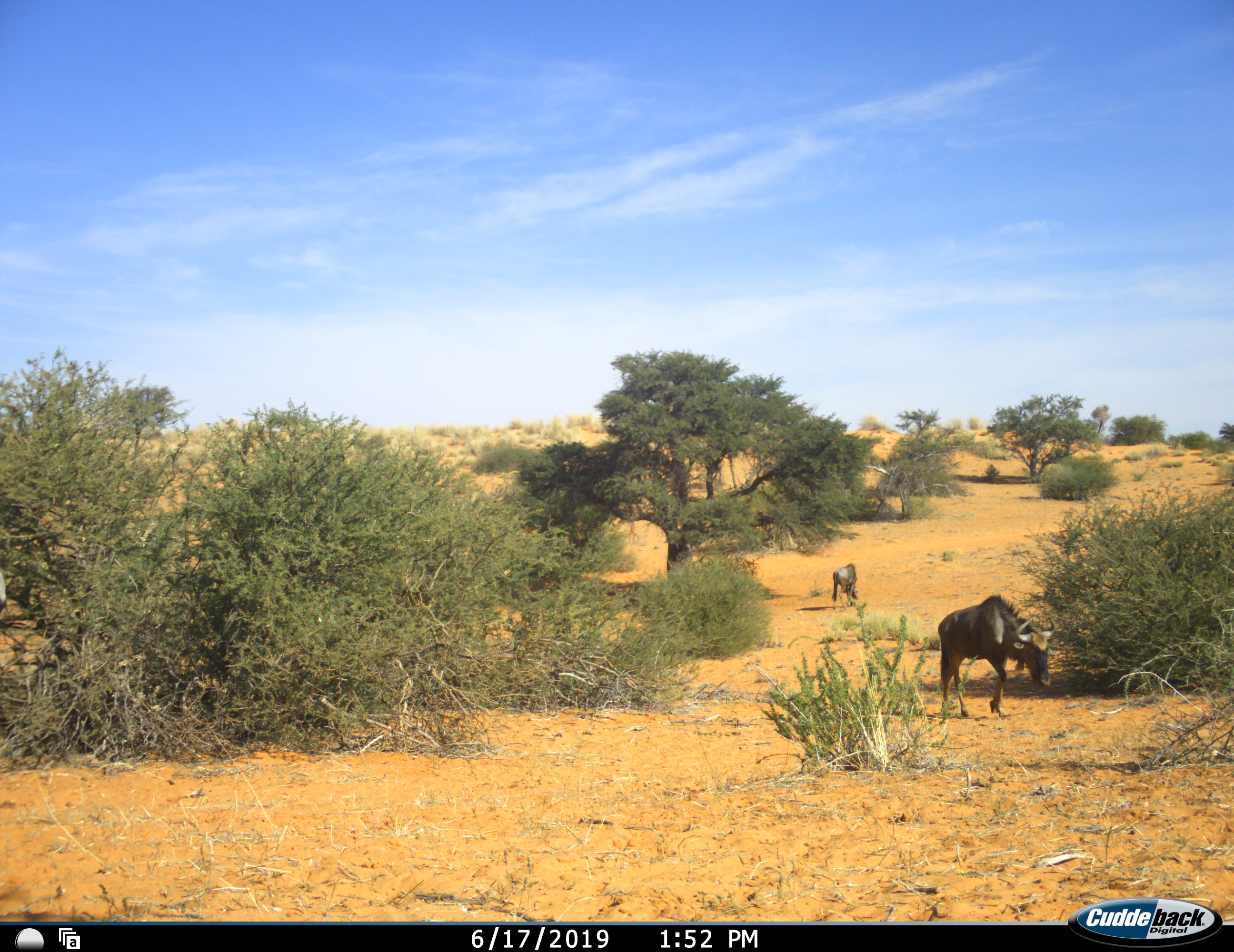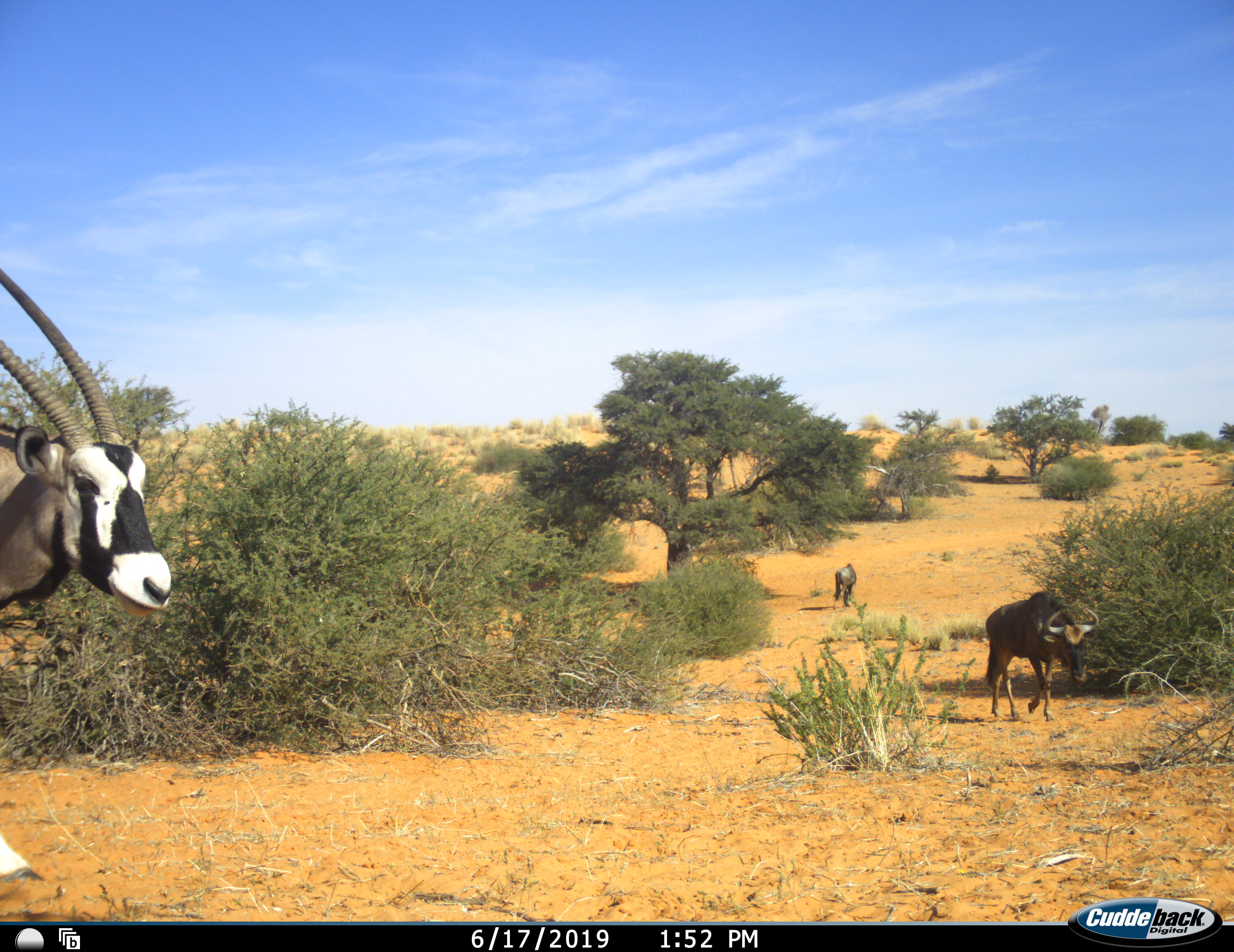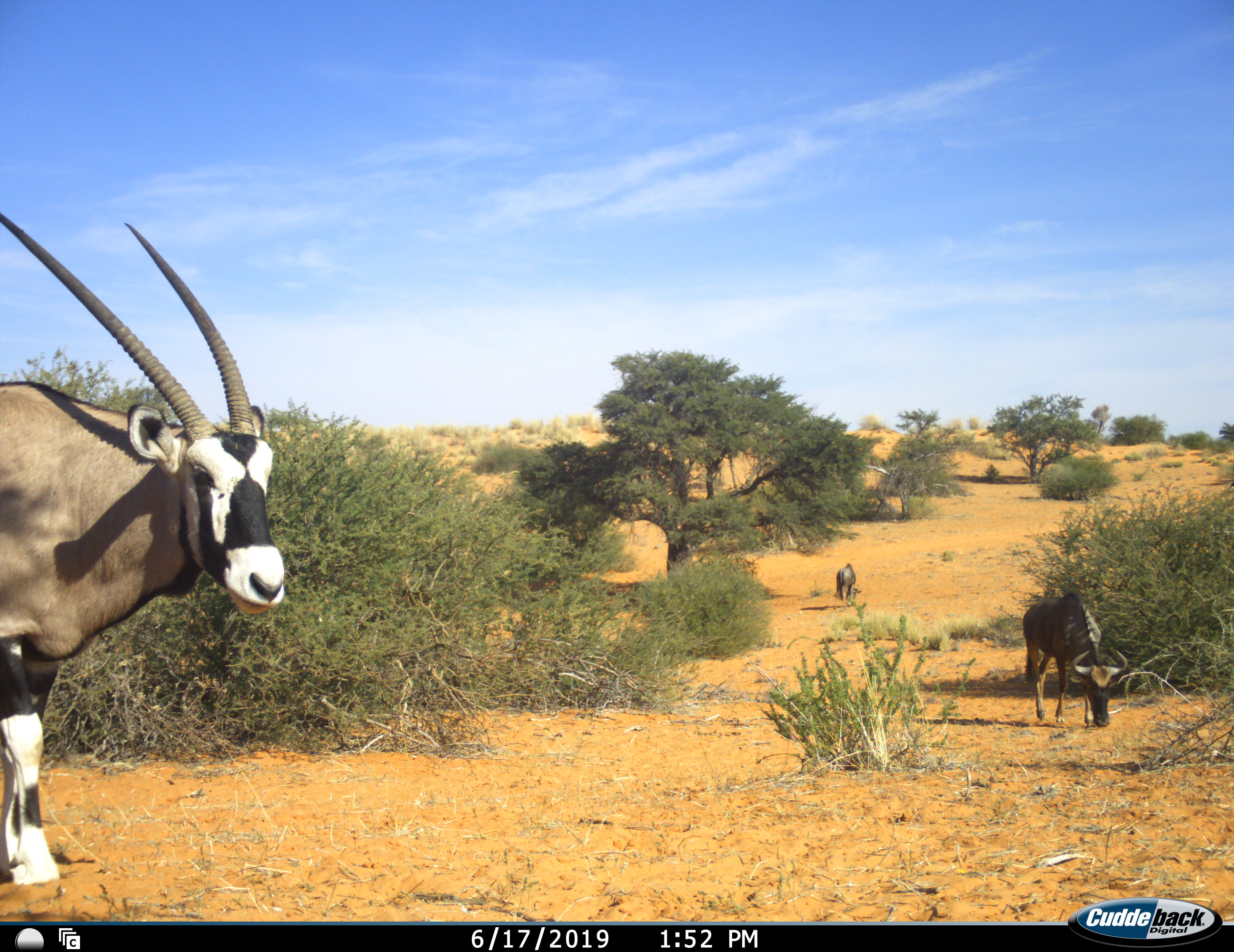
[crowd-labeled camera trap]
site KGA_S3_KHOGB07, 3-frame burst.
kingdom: Animalia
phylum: Chordata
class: Mammalia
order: Artiodactyla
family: Bovidae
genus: Oryx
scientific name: Oryx gazella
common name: gemsbok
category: oryx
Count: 1.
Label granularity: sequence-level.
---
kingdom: Animalia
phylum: Chordata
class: Mammalia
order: Artiodactyla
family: Bovidae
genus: Connochaetes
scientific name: Connochaetes taurinus taurinus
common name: blue wildebeest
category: wildebeestblue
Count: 2.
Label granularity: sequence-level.